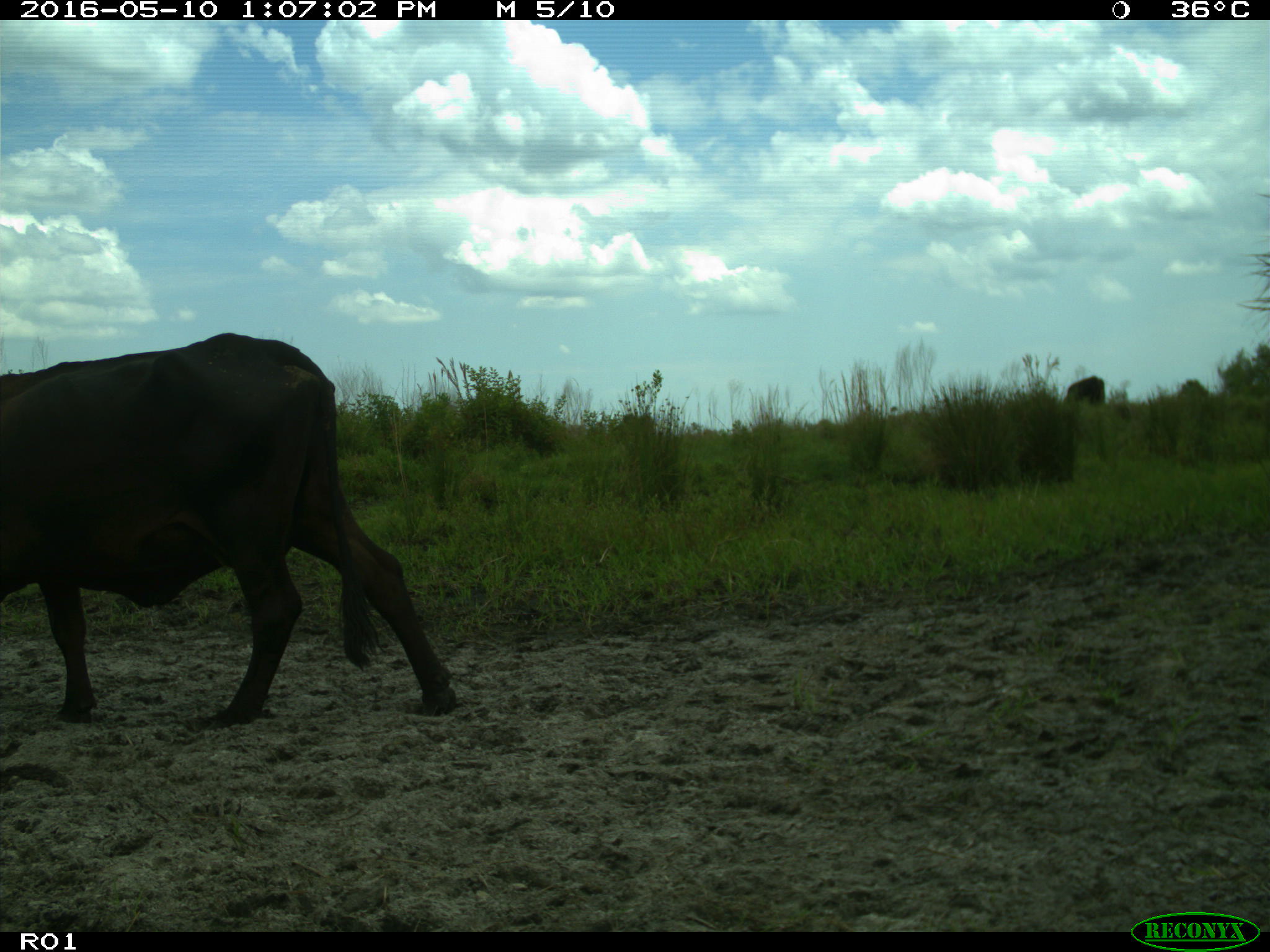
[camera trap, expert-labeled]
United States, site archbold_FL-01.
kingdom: Animalia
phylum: Chordata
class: Mammalia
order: Artiodactyla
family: Bovidae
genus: Bos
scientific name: Bos taurus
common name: domestic cow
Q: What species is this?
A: Bos taurus (domestic cow).